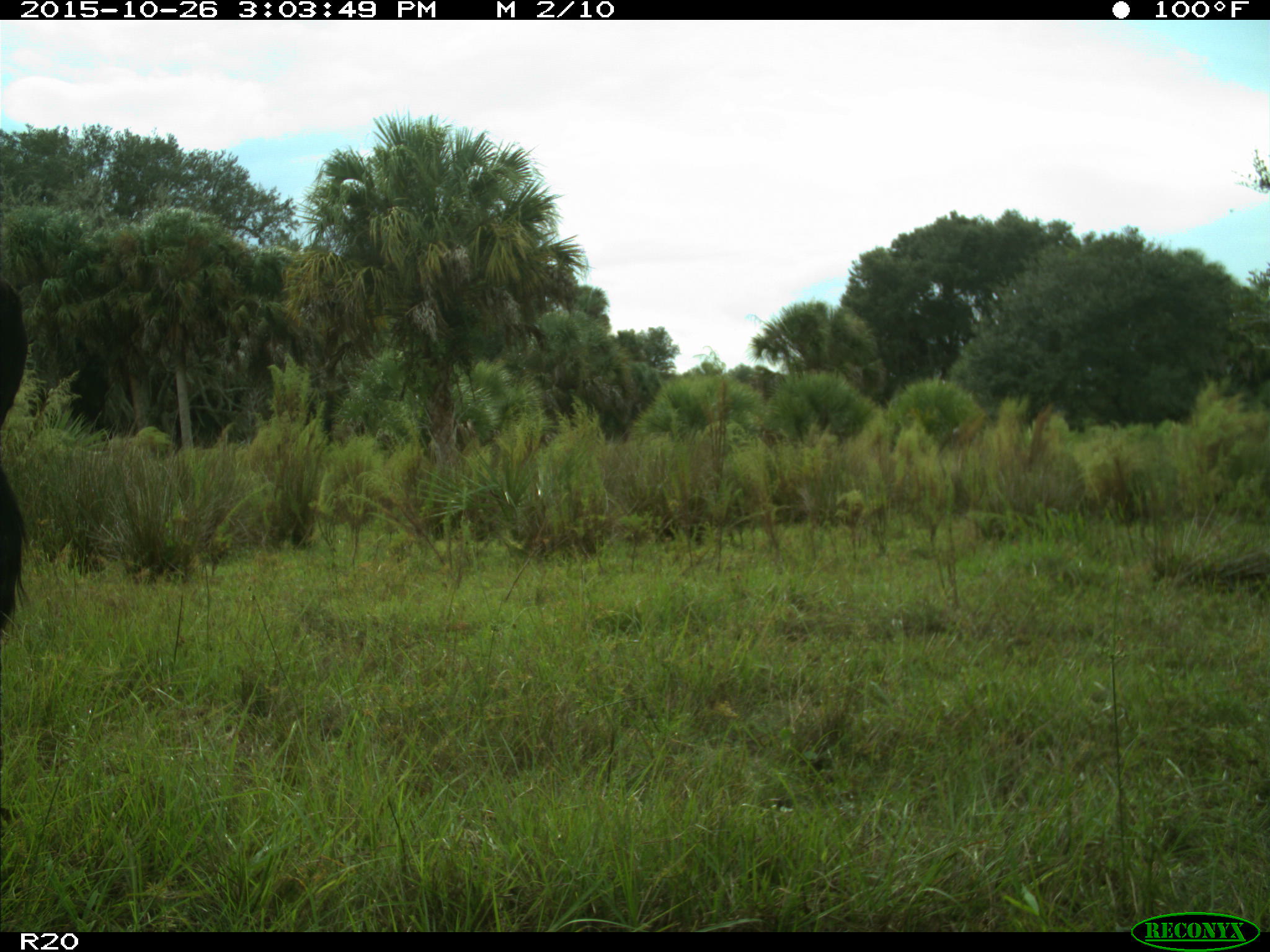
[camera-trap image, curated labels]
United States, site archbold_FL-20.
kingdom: Animalia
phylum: Chordata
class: Mammalia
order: Artiodactyla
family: Bovidae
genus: Bos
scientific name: Bos taurus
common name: domestic cow